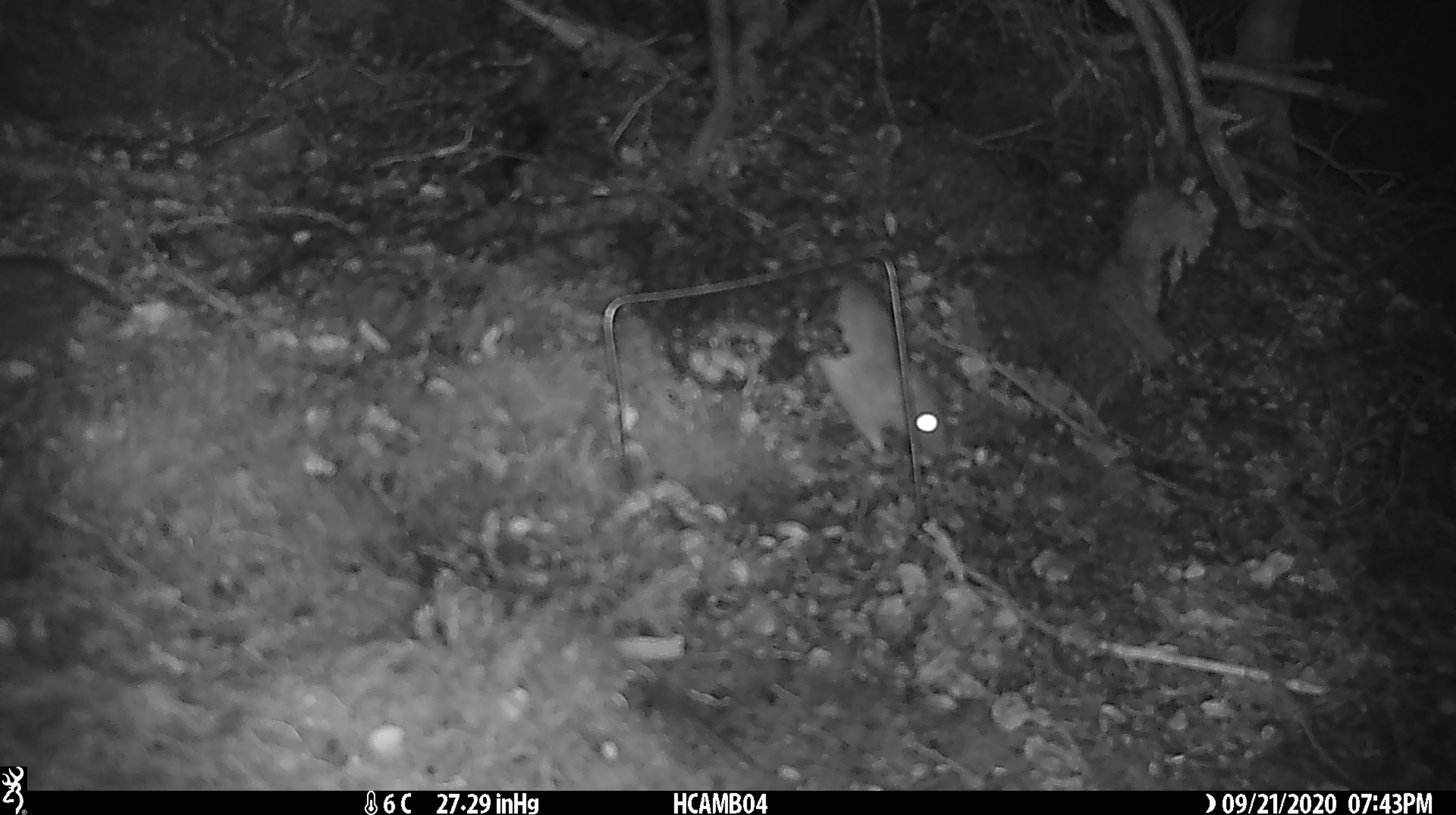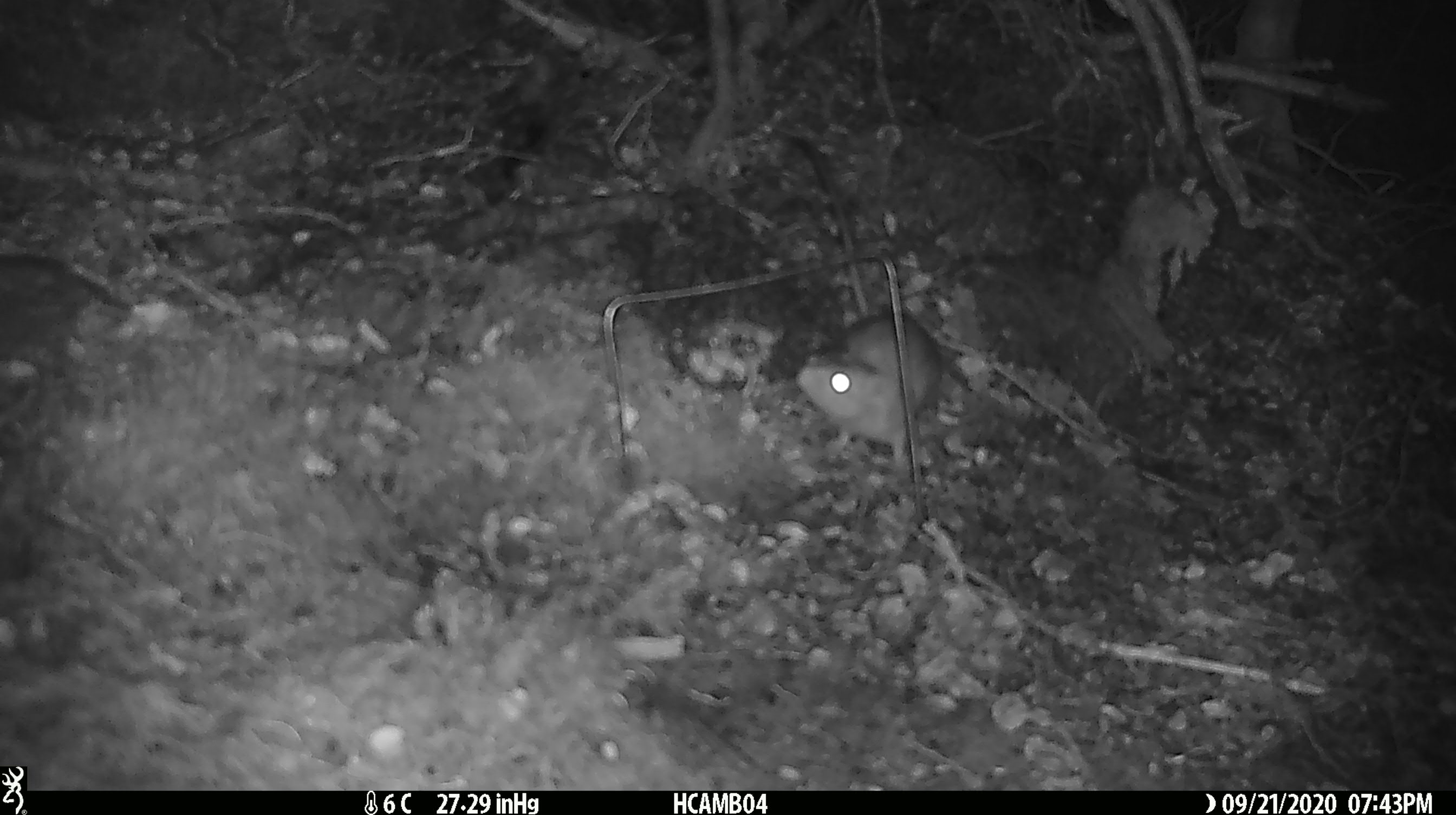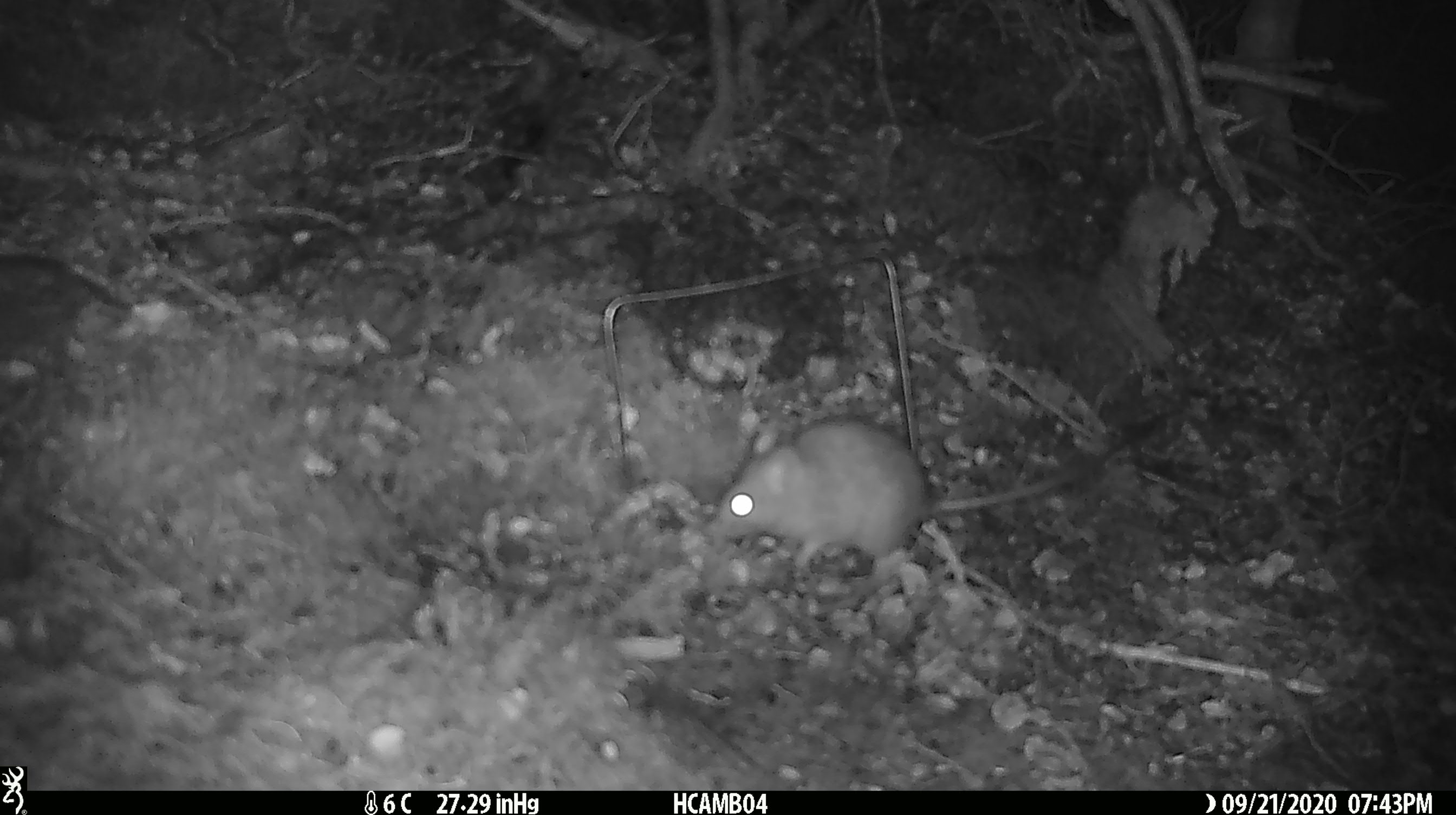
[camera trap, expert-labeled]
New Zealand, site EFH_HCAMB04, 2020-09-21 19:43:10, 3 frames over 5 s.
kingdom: Animalia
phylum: Chordata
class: Mammalia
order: Rodentia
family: Muridae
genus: Rattus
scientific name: Rattus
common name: rat